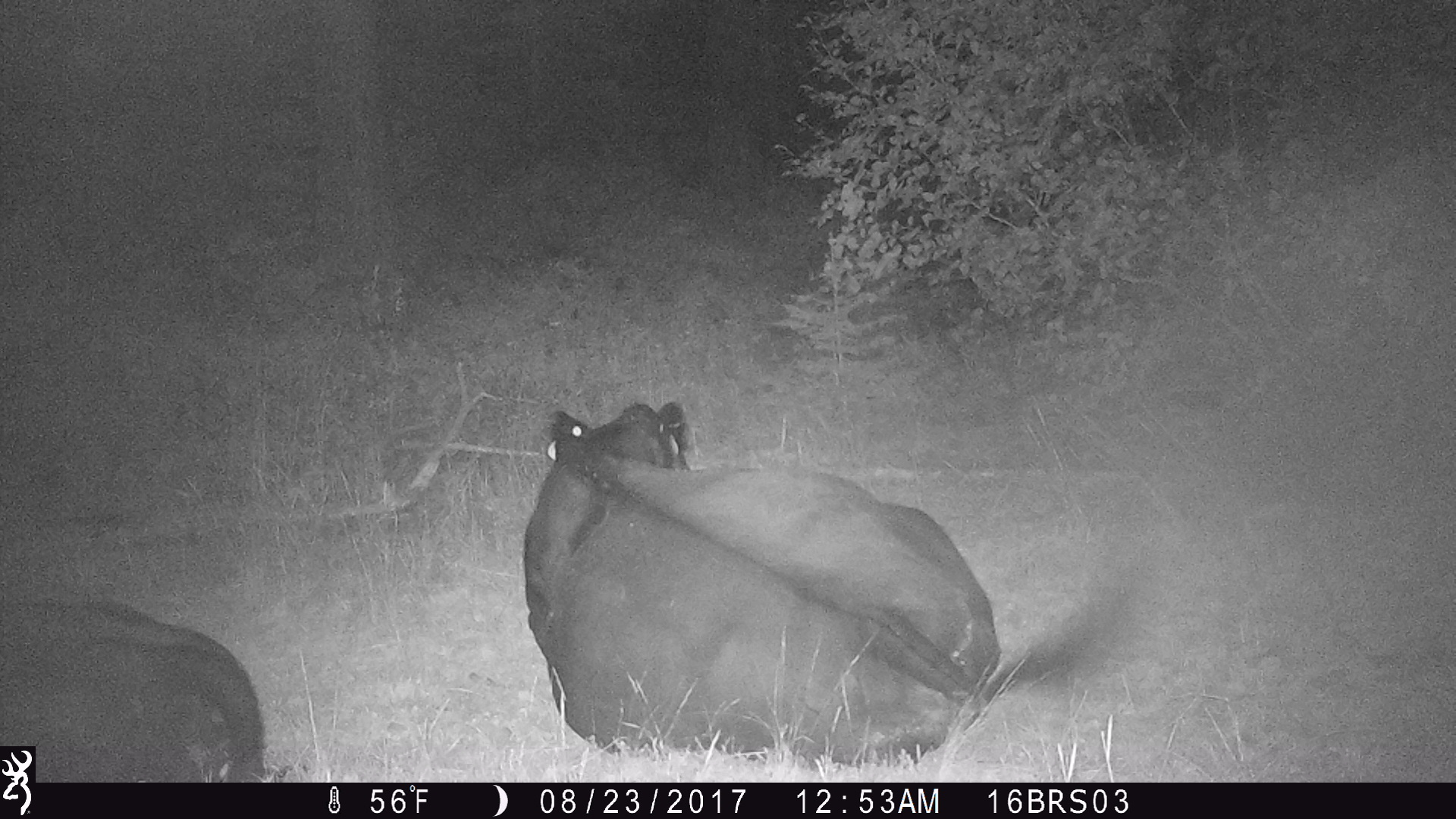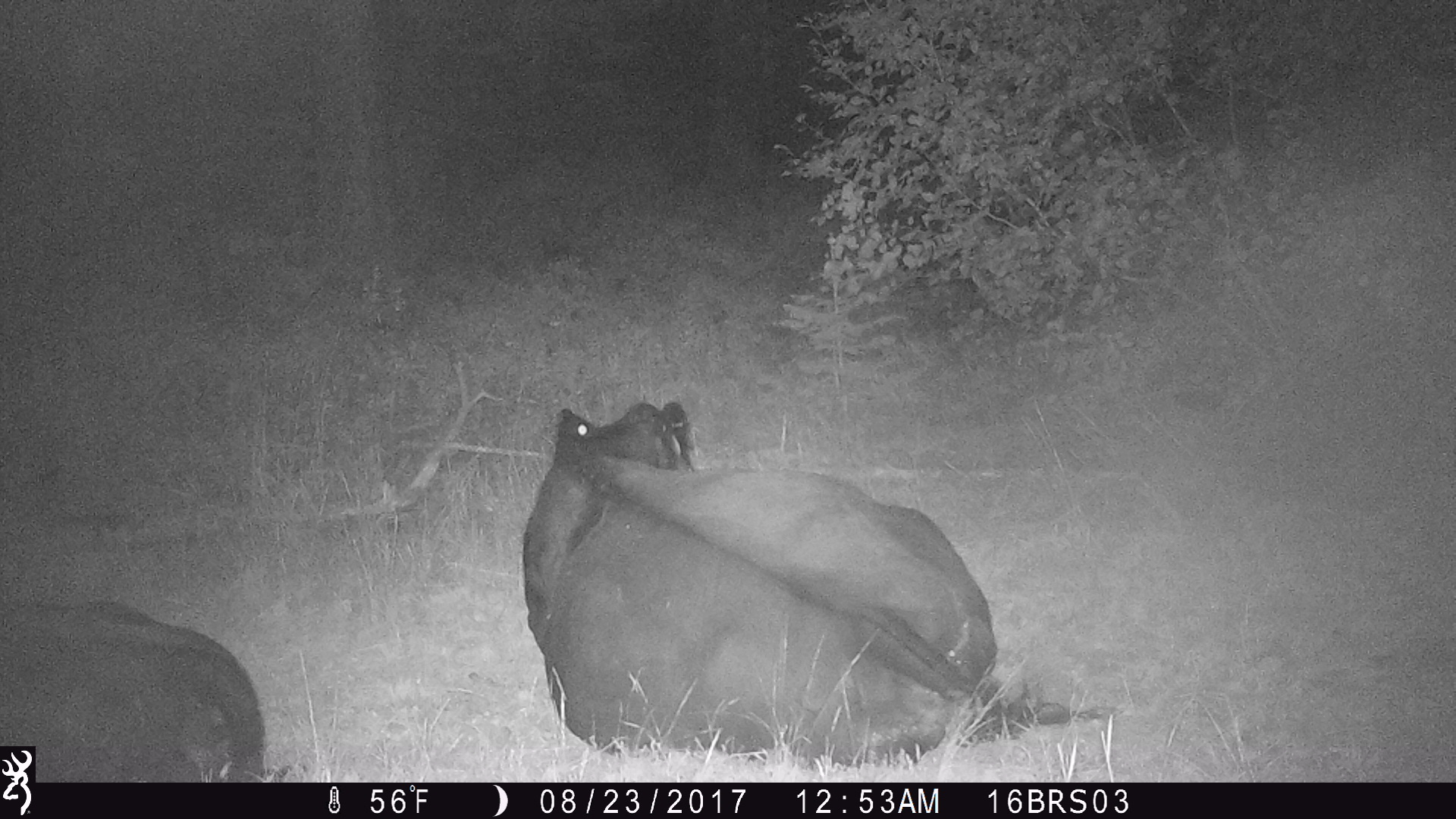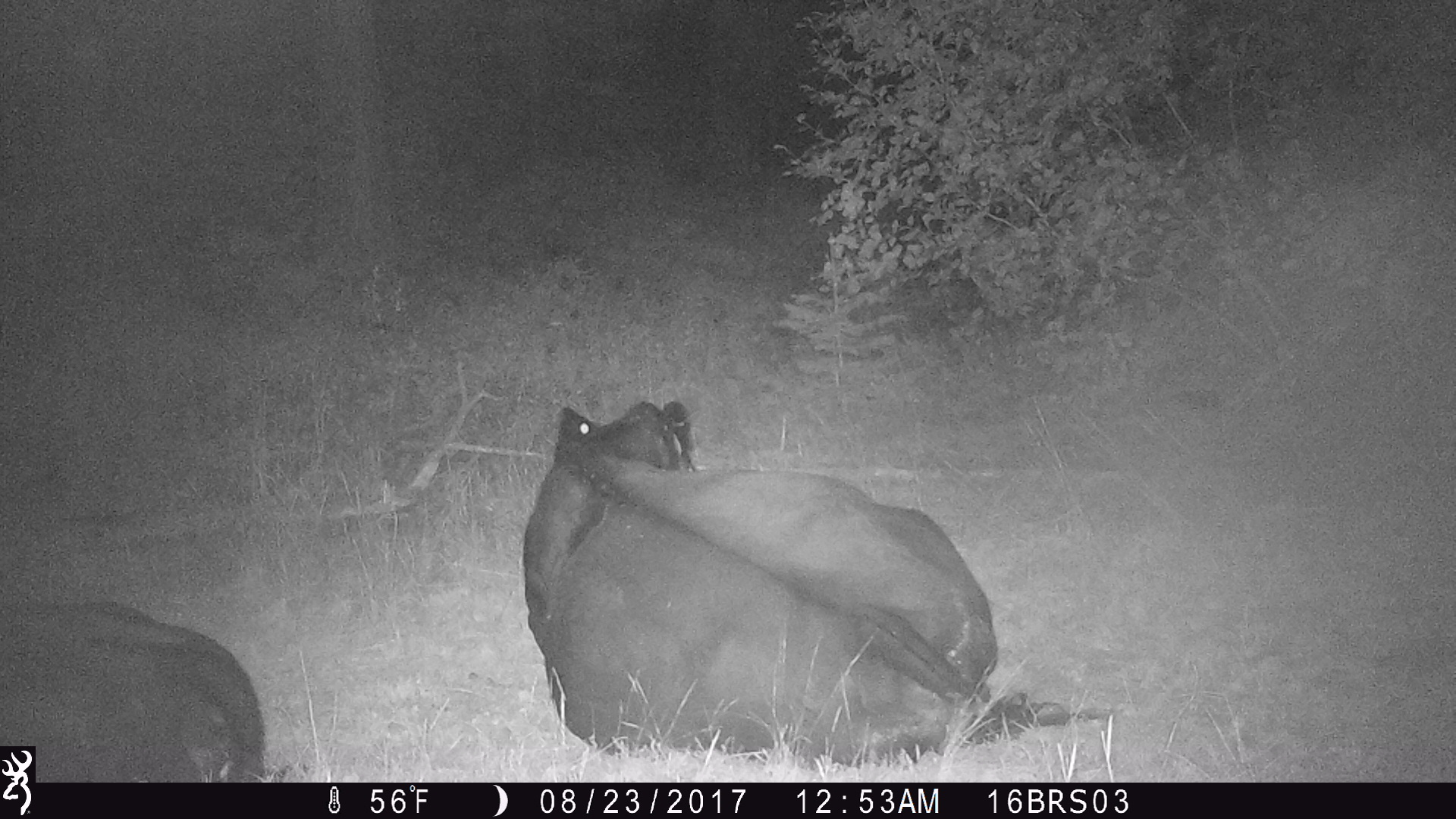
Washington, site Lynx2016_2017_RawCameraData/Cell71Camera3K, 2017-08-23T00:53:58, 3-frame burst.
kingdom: Animalia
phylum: Chordata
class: Mammalia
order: Artiodactyla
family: Bovidae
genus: Bos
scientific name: Bos taurus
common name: domestic cattle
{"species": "domestic cattle (Bos taurus)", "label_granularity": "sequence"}